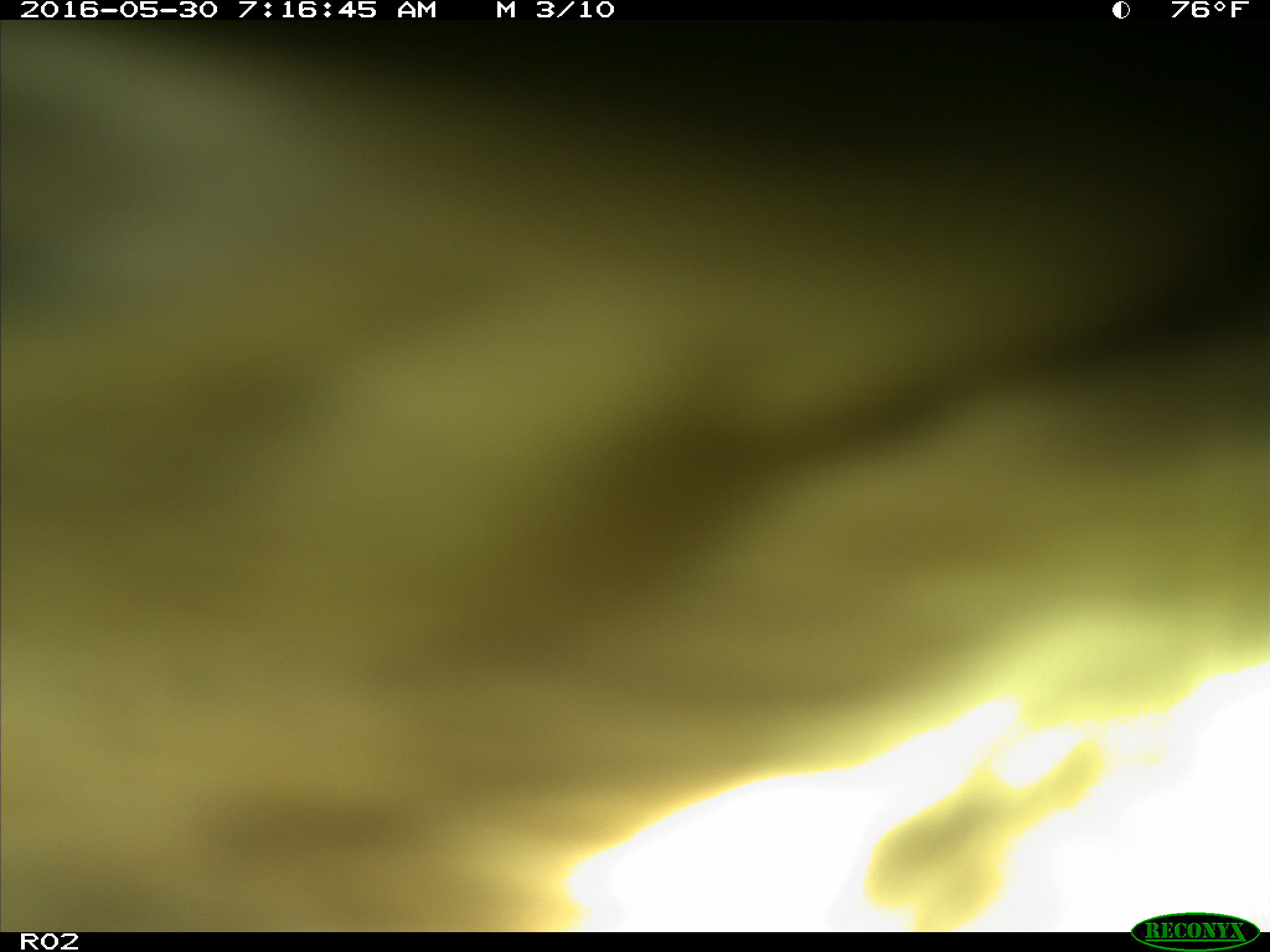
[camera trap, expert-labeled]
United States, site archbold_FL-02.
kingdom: Animalia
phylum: Chordata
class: Mammalia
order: Artiodactyla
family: Bovidae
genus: Bos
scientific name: Bos taurus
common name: domestic cow